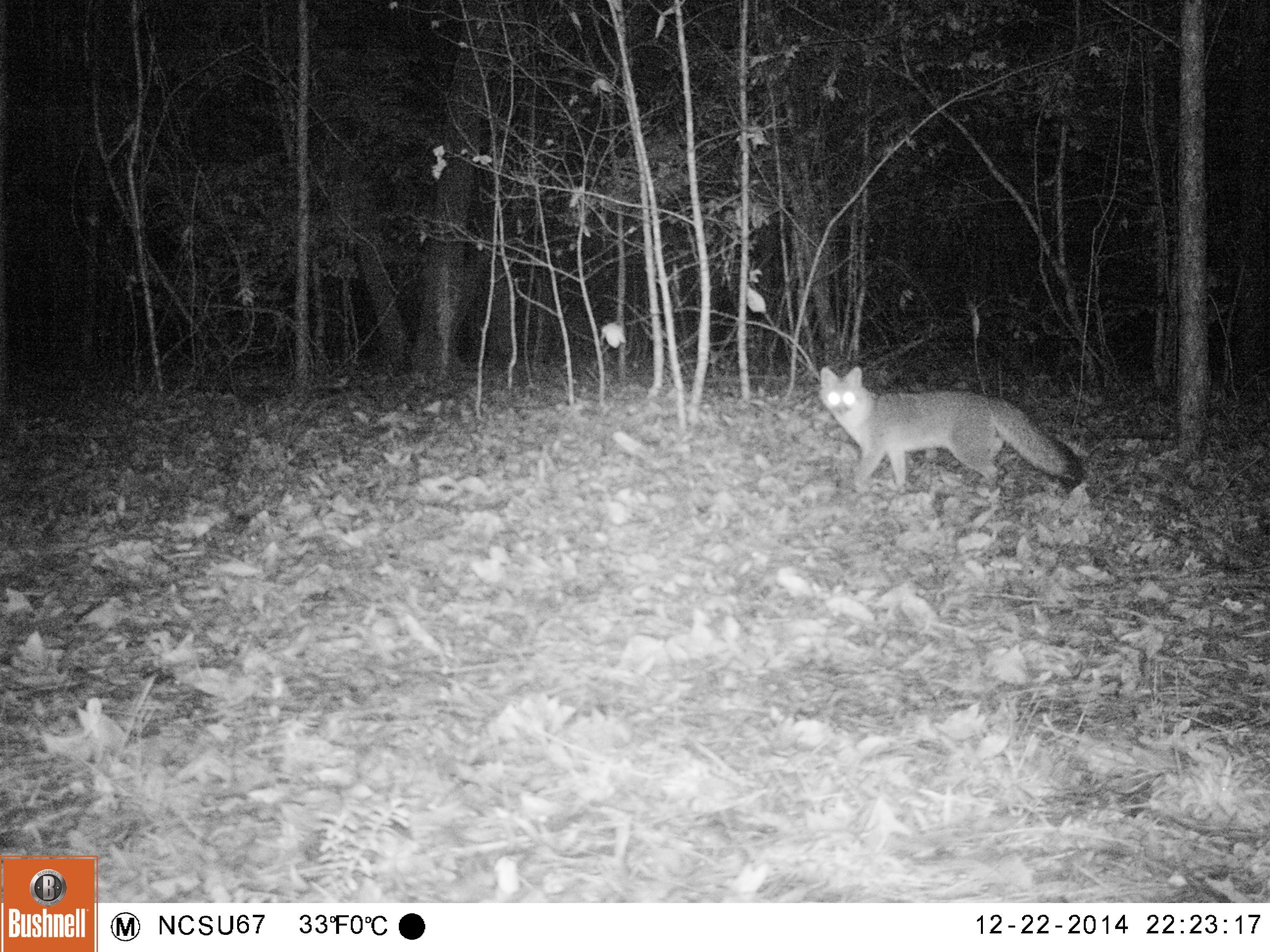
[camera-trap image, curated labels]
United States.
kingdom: Animalia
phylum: Chordata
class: Mammalia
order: Carnivora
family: Canidae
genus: Urocyon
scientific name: Urocyon cinereoargenteus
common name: gray fox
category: Grey Fox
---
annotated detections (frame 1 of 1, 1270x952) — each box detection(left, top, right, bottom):
Grey Fox: detection(806, 361, 1086, 508)